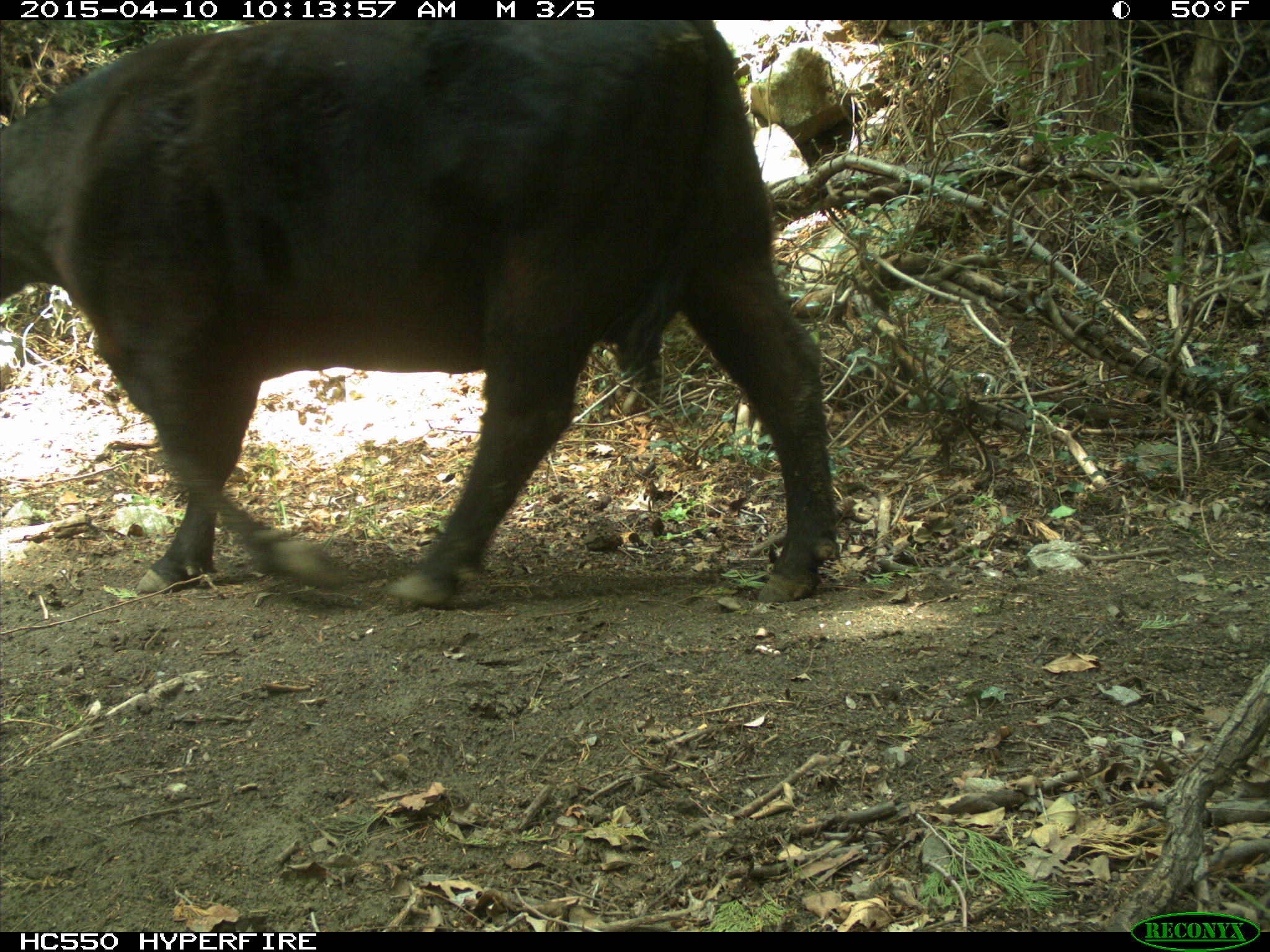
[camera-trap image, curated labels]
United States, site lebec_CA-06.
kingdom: Animalia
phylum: Chordata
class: Mammalia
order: Artiodactyla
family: Bovidae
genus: Bos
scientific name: Bos taurus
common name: domestic cow